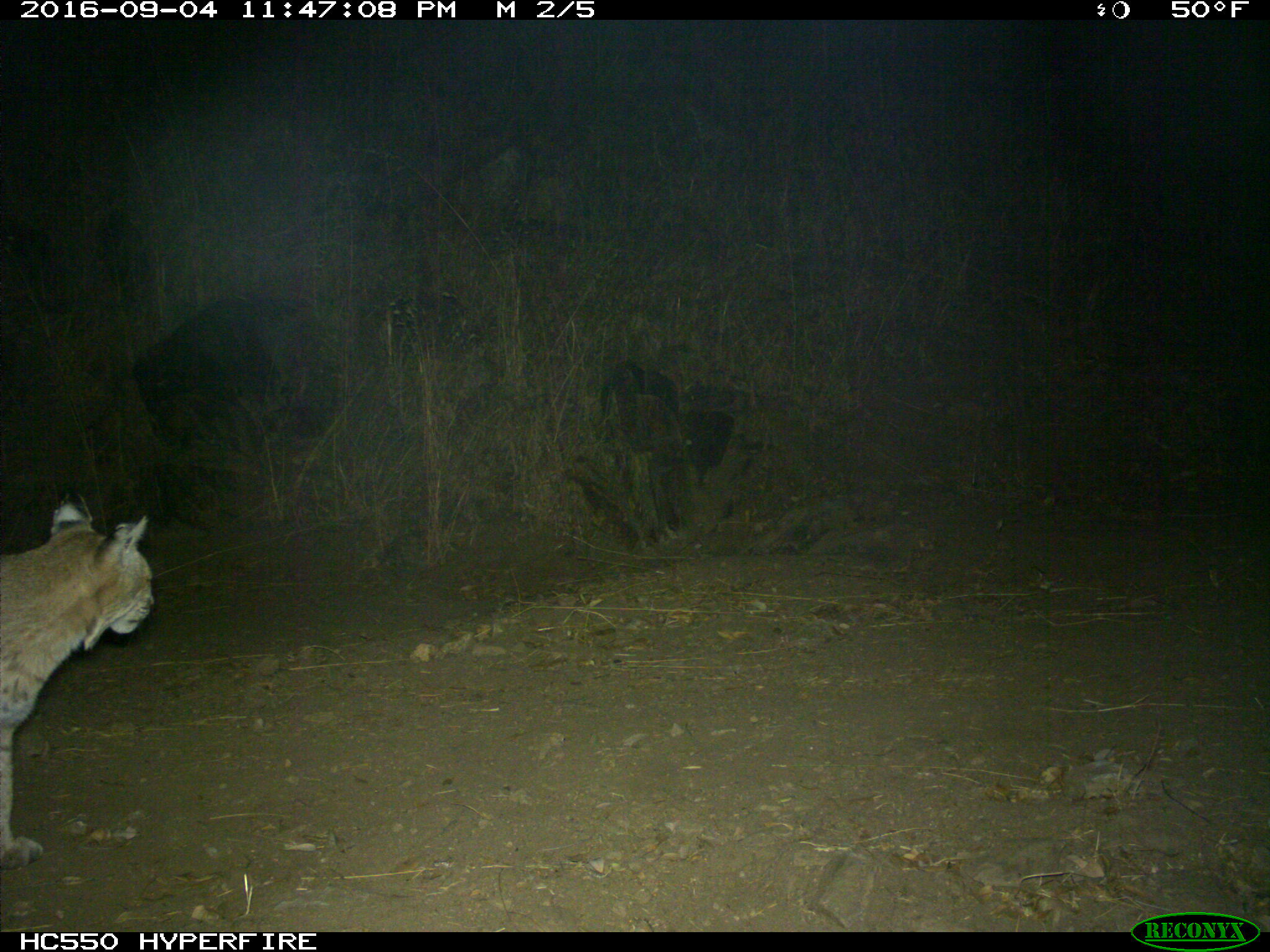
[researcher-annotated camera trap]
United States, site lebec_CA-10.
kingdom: Animalia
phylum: Chordata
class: Mammalia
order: Carnivora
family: Felidae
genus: Lynx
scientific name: Lynx rufus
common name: bobcat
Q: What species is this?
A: Lynx rufus (bobcat).